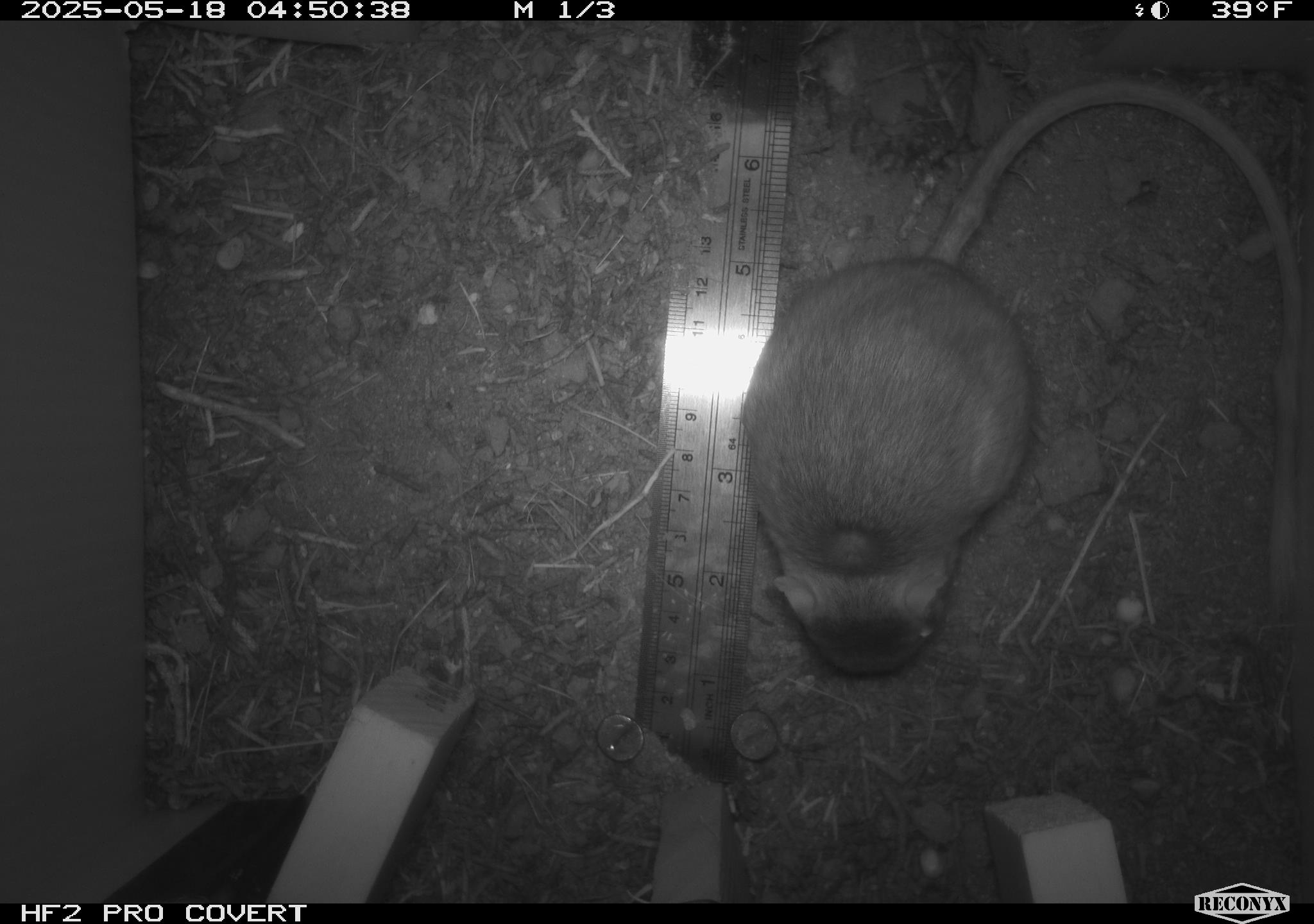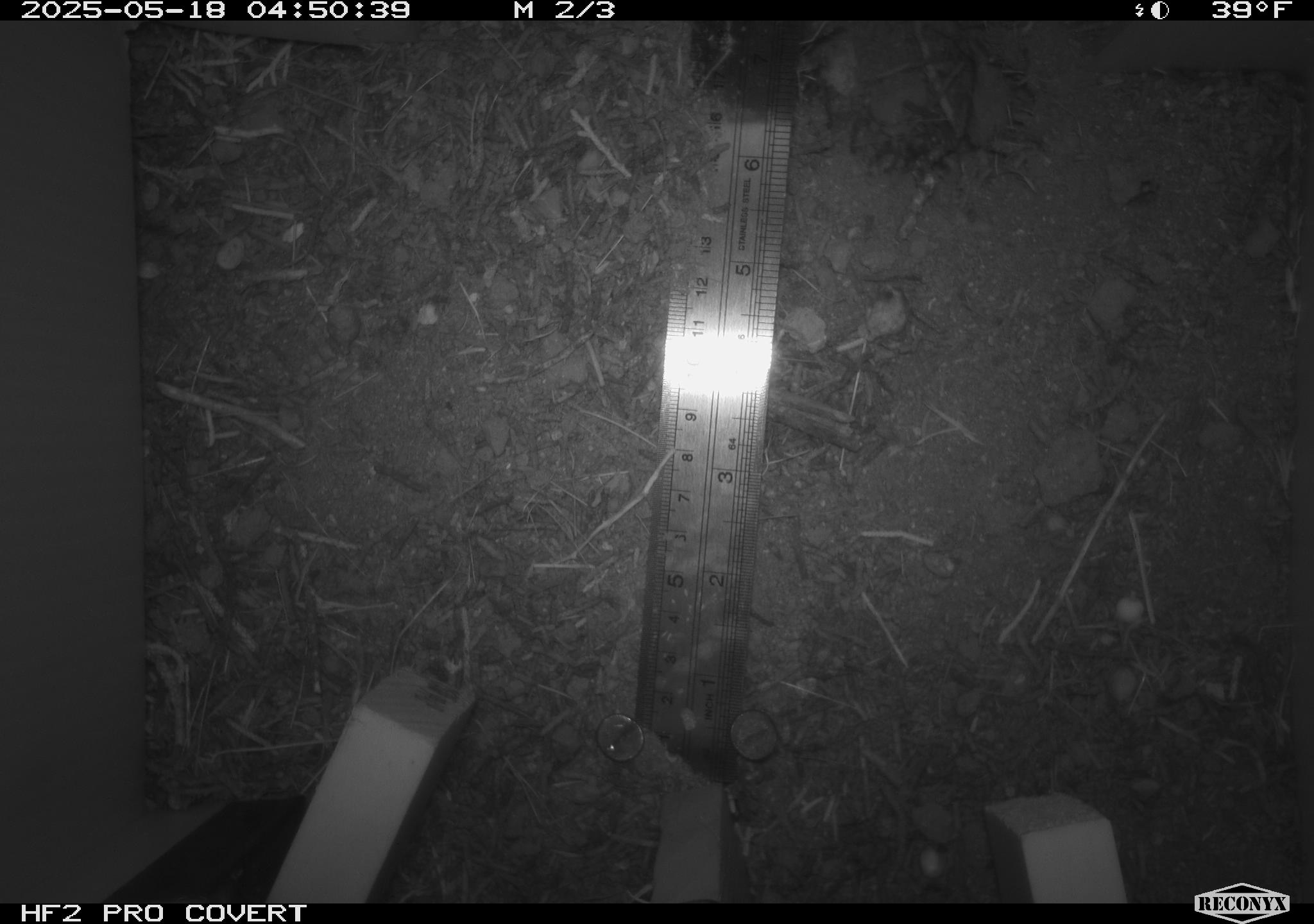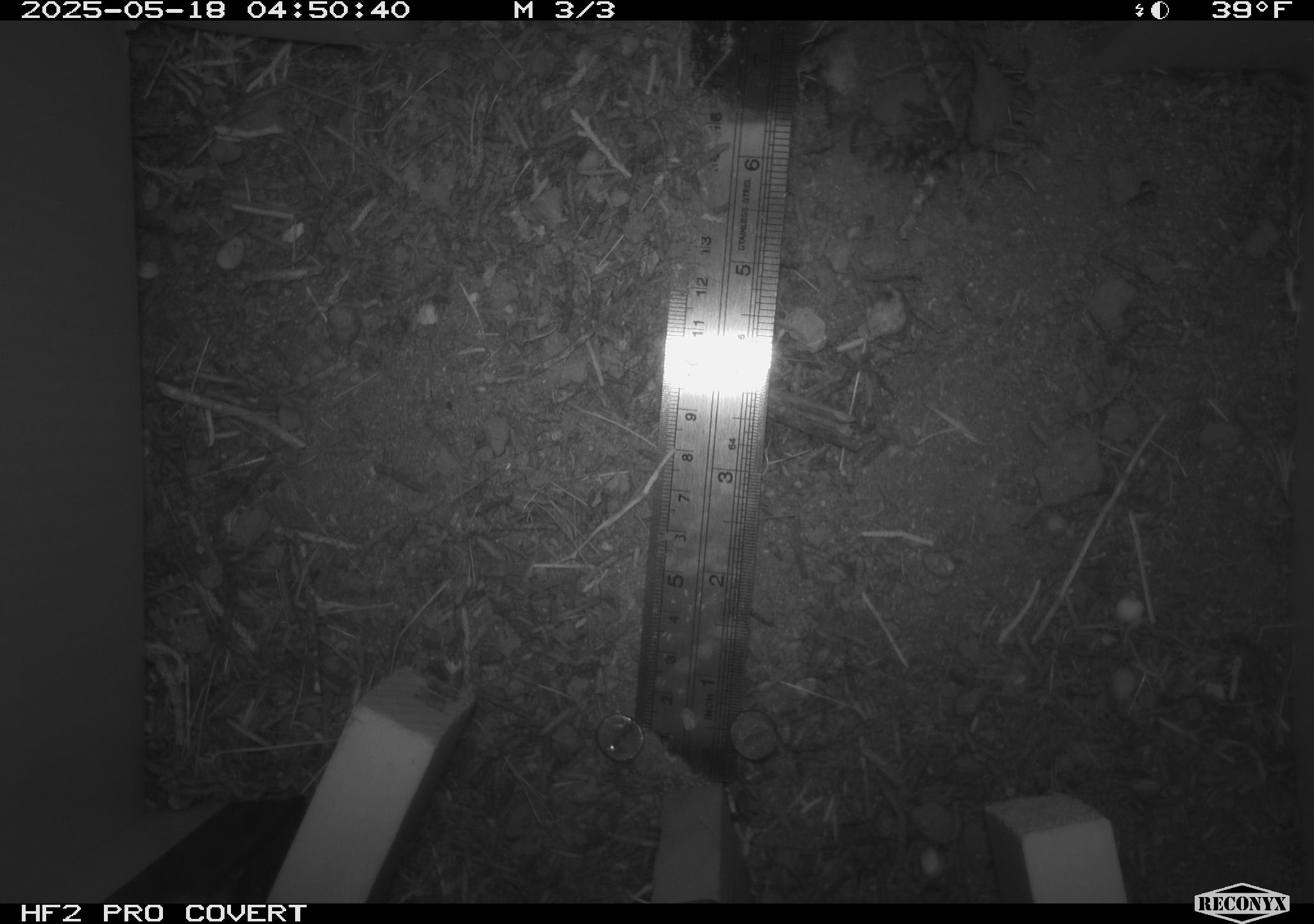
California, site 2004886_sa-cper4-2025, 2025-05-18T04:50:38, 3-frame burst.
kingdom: Animalia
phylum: Chordata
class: Mammalia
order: Rodentia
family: Heteromyidae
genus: Dipodomys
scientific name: Dipodomys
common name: kangaroo rats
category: dipodomys species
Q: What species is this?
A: Dipodomys species (kangaroo rats) (Dipodomys).